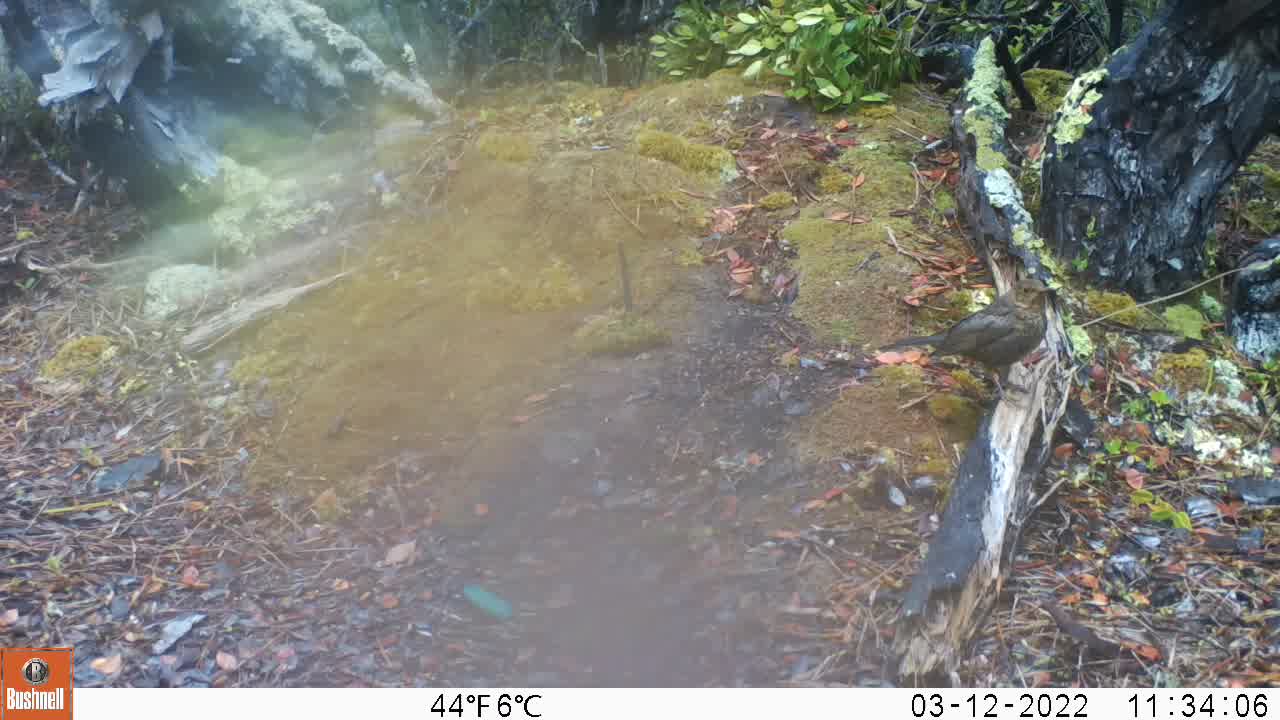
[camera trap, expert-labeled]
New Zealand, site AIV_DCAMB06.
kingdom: Animalia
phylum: Chordata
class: Aves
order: Passeriformes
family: Turdidae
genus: Turdus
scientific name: Turdus merula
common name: eurasian blackbird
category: blackbird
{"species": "blackbird (eurasian blackbird) (Turdus merula)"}